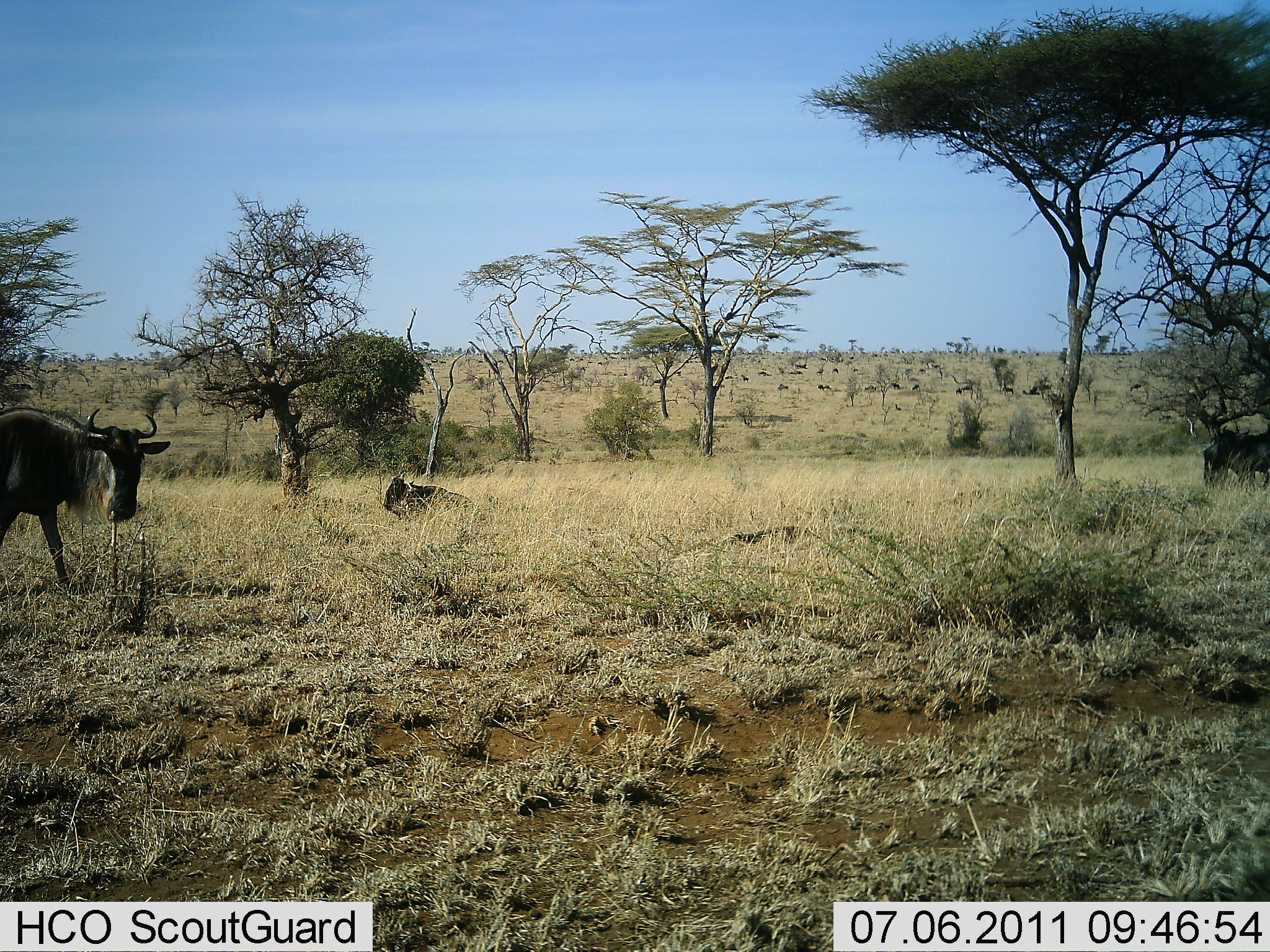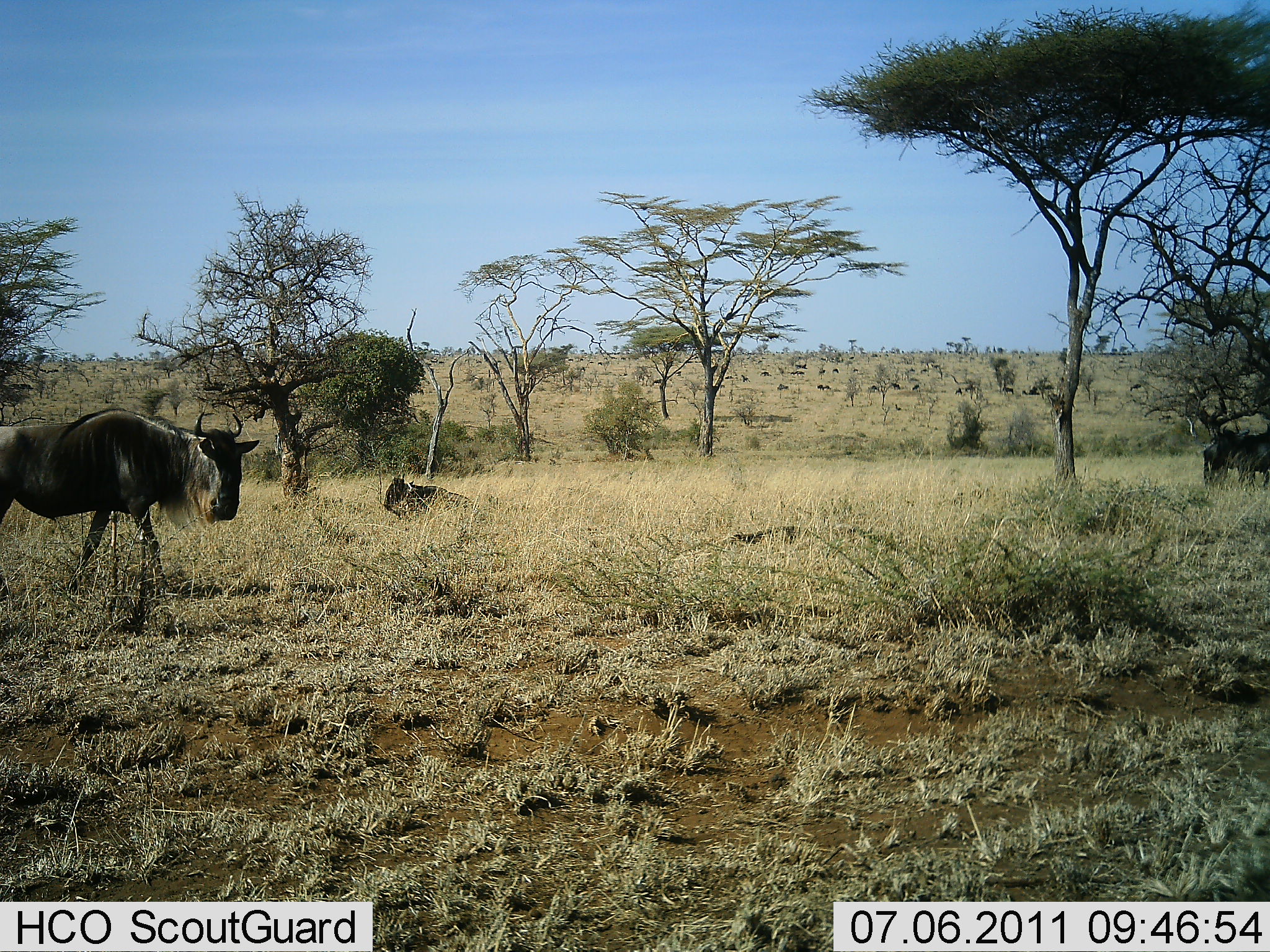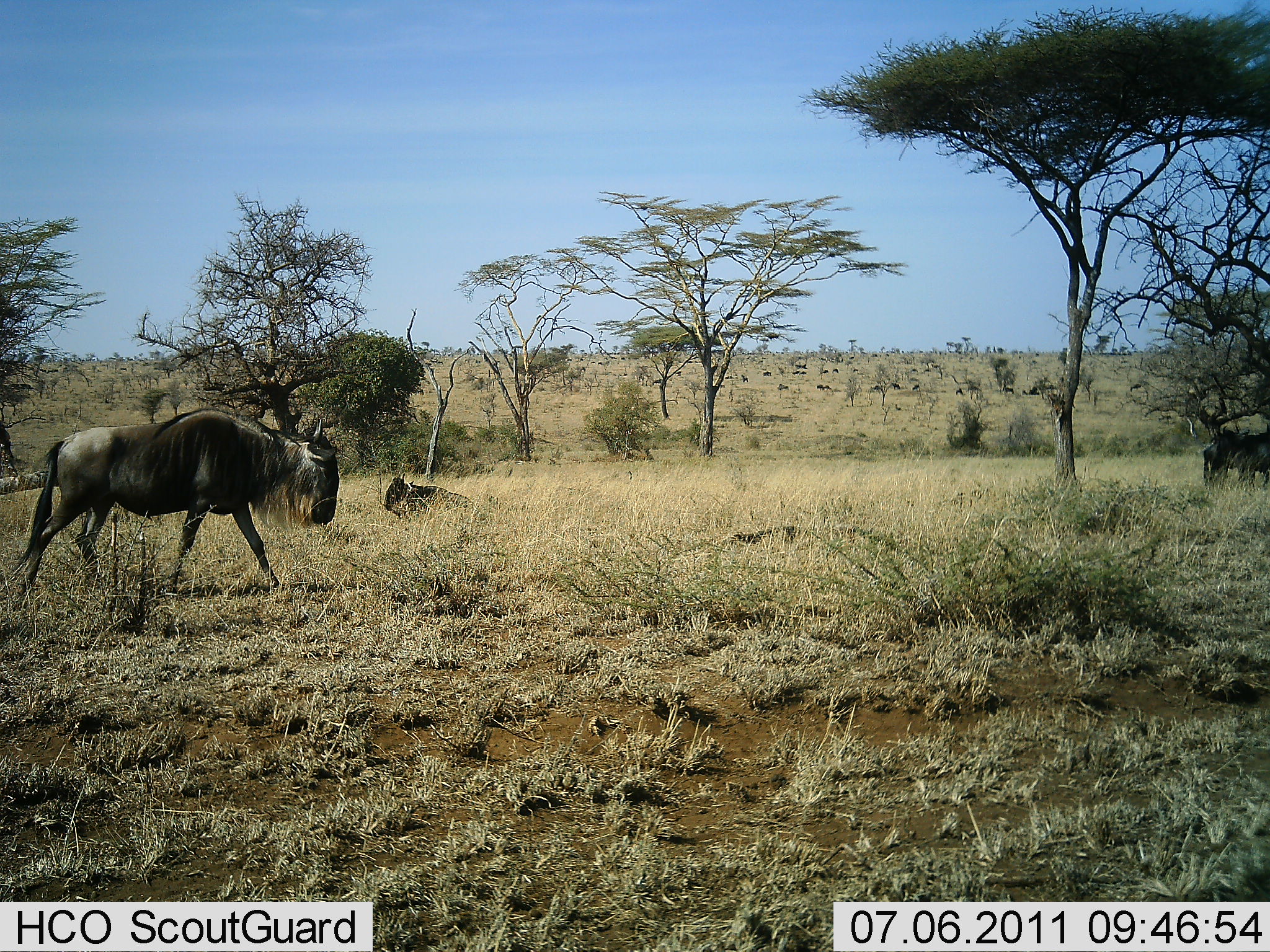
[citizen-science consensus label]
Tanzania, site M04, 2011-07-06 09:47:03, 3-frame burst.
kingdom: Animalia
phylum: Chordata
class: Mammalia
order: Artiodactyla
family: Bovidae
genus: Connochaetes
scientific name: Connochaetes taurinus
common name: blue wildebeest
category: wildebeest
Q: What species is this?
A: Wildebeest (blue wildebeest) (Connochaetes taurinus).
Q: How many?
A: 3.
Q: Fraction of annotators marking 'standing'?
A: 38%.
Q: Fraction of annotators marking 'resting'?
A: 56%.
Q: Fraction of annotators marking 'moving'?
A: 100%.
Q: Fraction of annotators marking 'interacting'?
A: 0%.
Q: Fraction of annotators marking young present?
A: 0%.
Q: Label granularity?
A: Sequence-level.